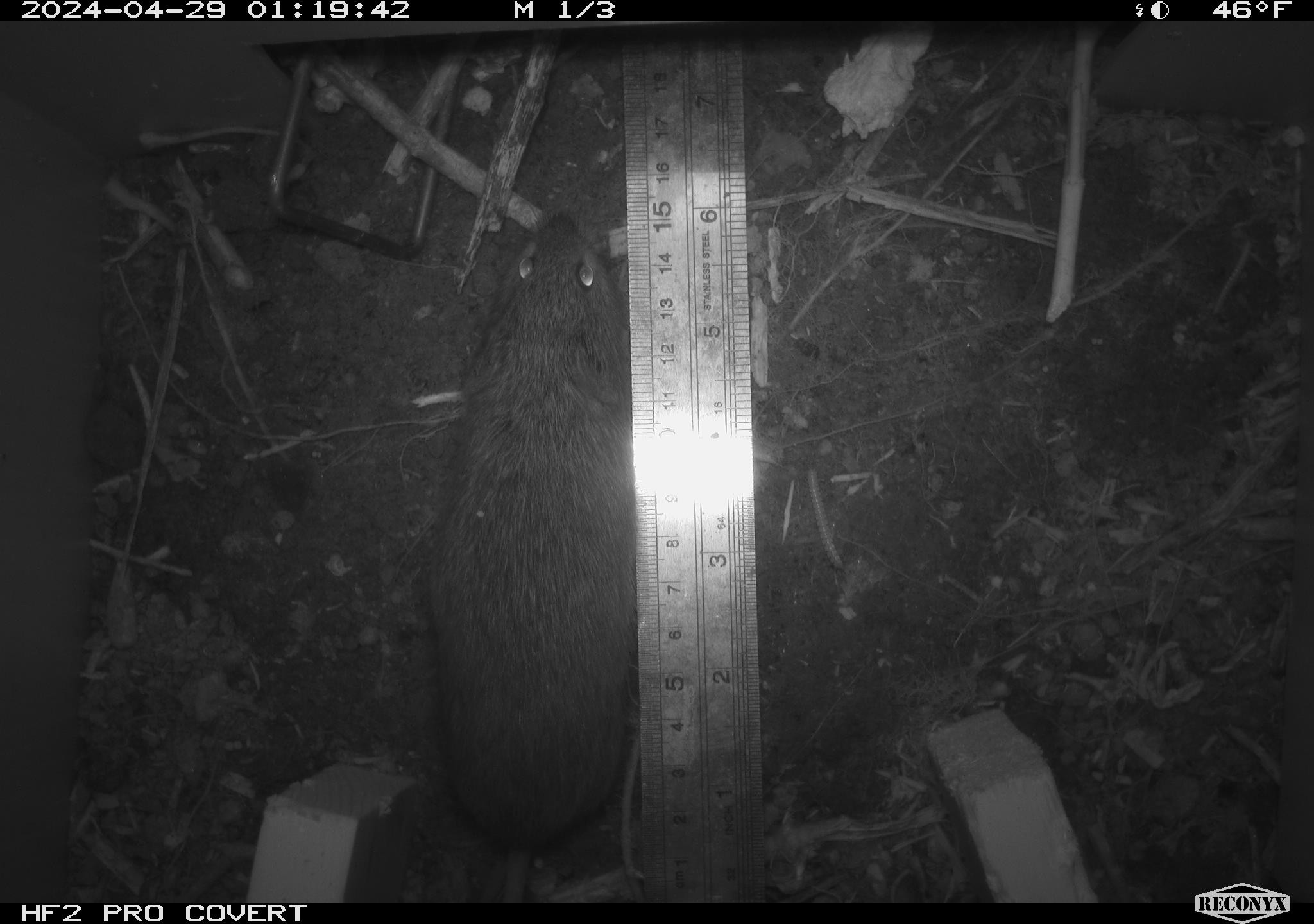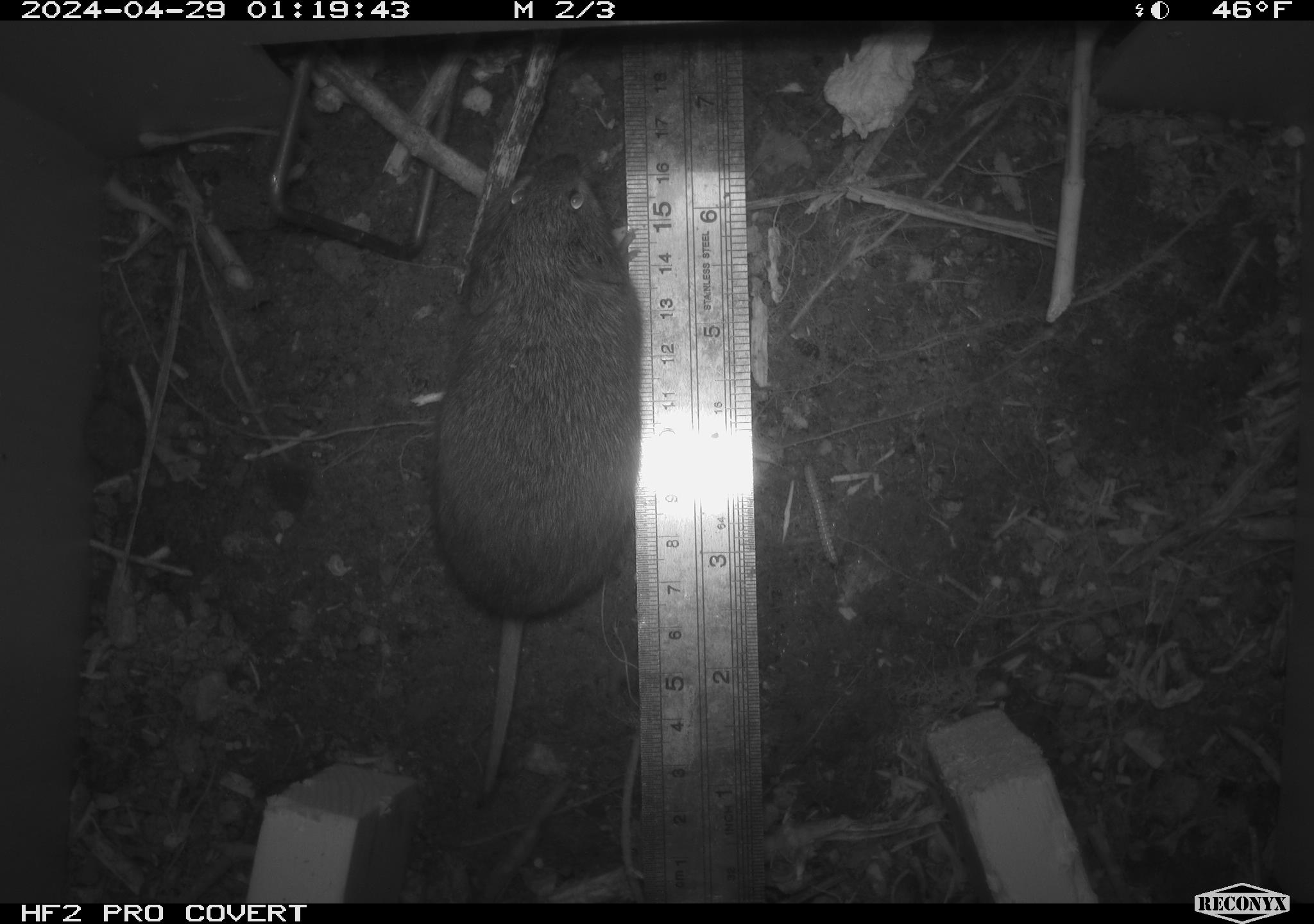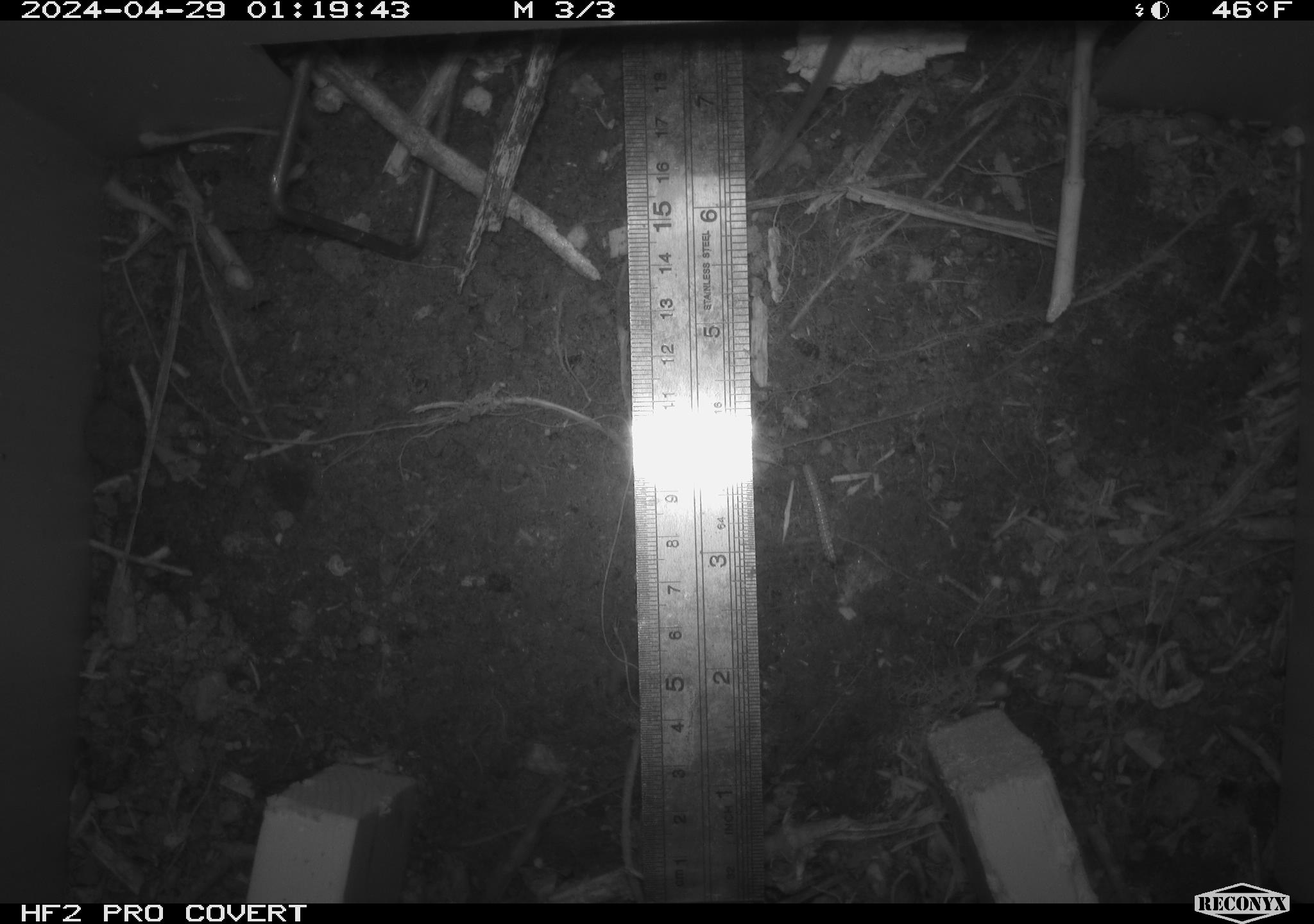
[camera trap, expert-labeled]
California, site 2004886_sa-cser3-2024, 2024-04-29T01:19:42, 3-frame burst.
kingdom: Animalia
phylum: Chordata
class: Mammalia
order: Rodentia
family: Cricetidae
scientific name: Cricetidae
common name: hamsters, voles, lemmings, and allies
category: cricetidae family